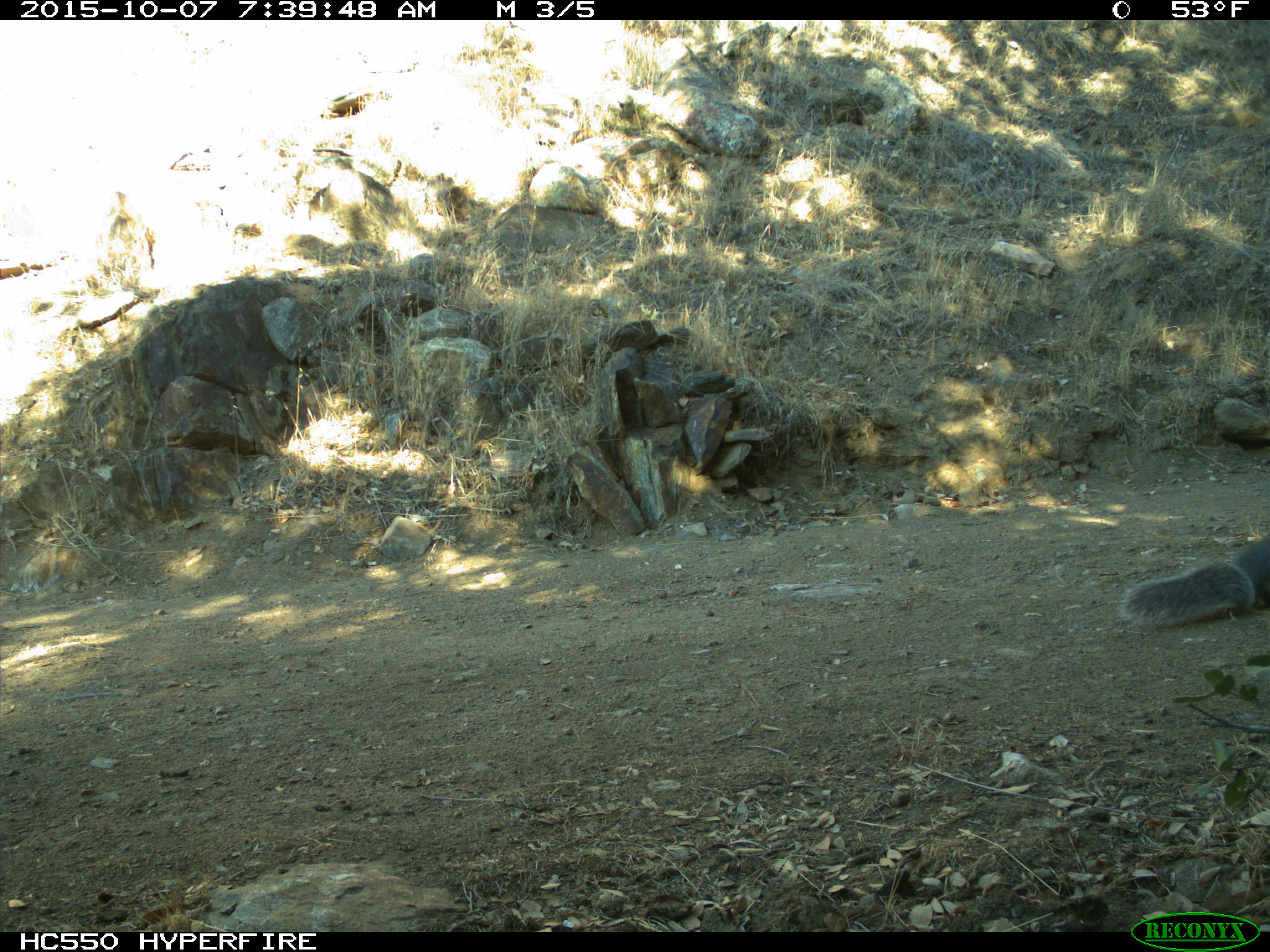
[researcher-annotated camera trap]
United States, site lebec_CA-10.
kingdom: Animalia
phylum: Chordata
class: Mammalia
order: Rodentia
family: Sciuridae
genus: Sciurus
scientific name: Sciurus carolinensis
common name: eastern gray squirrel